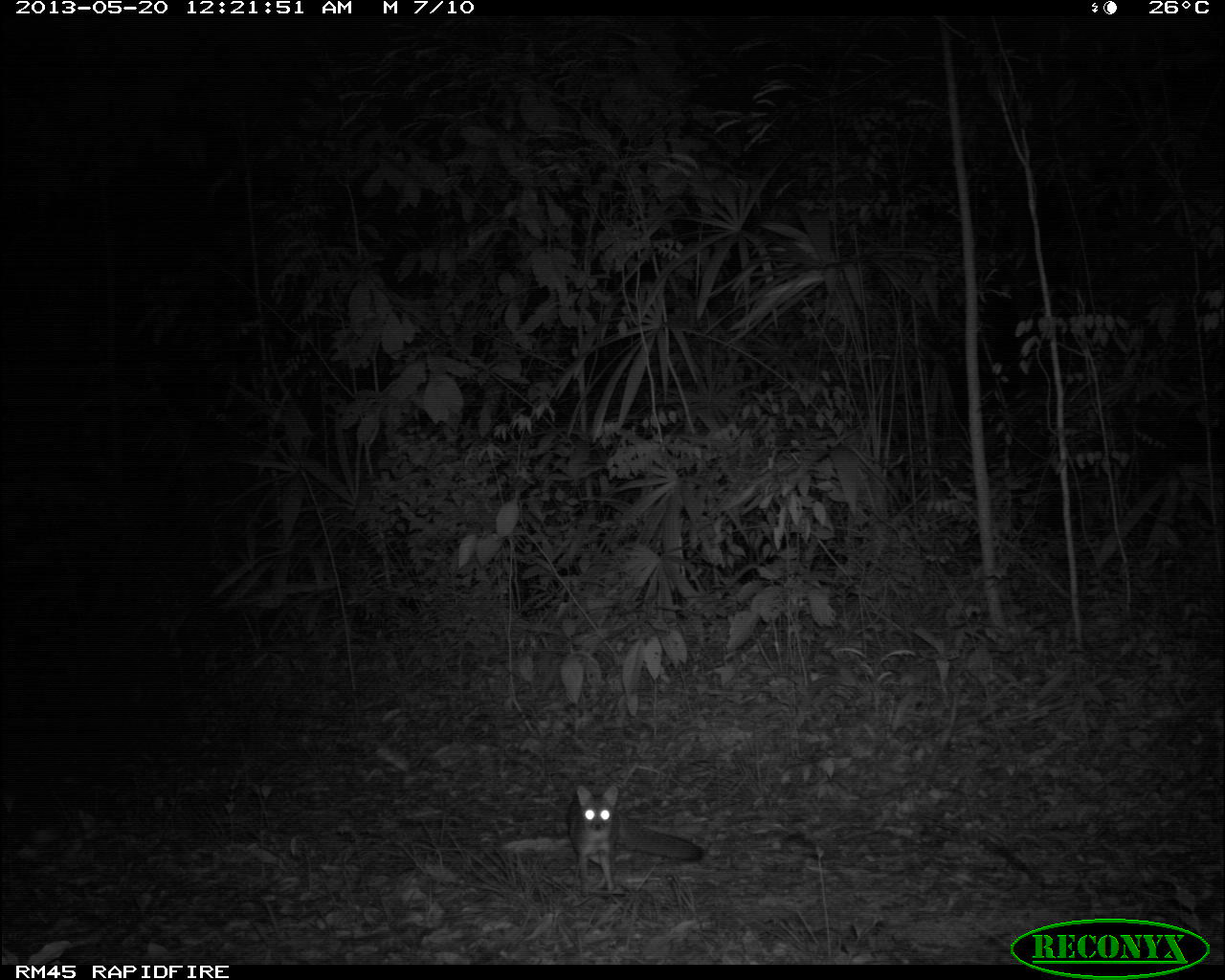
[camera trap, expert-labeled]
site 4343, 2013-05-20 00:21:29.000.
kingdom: Animalia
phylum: Chordata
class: Mammalia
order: Carnivora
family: Canidae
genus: Urocyon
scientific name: Urocyon cinereoargenteus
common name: gray fox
Urocyon cinereoargenteus (gray fox), count 1.